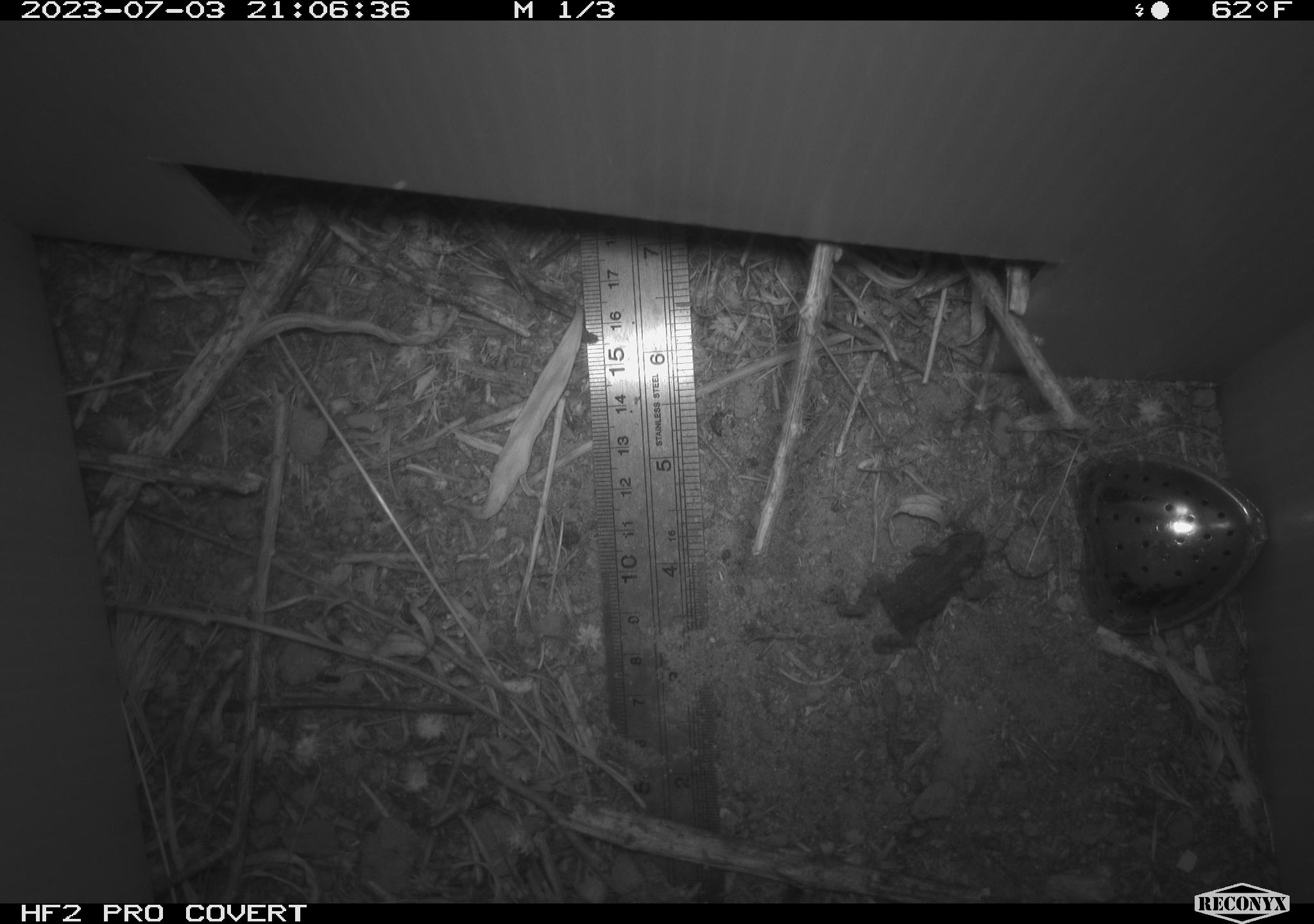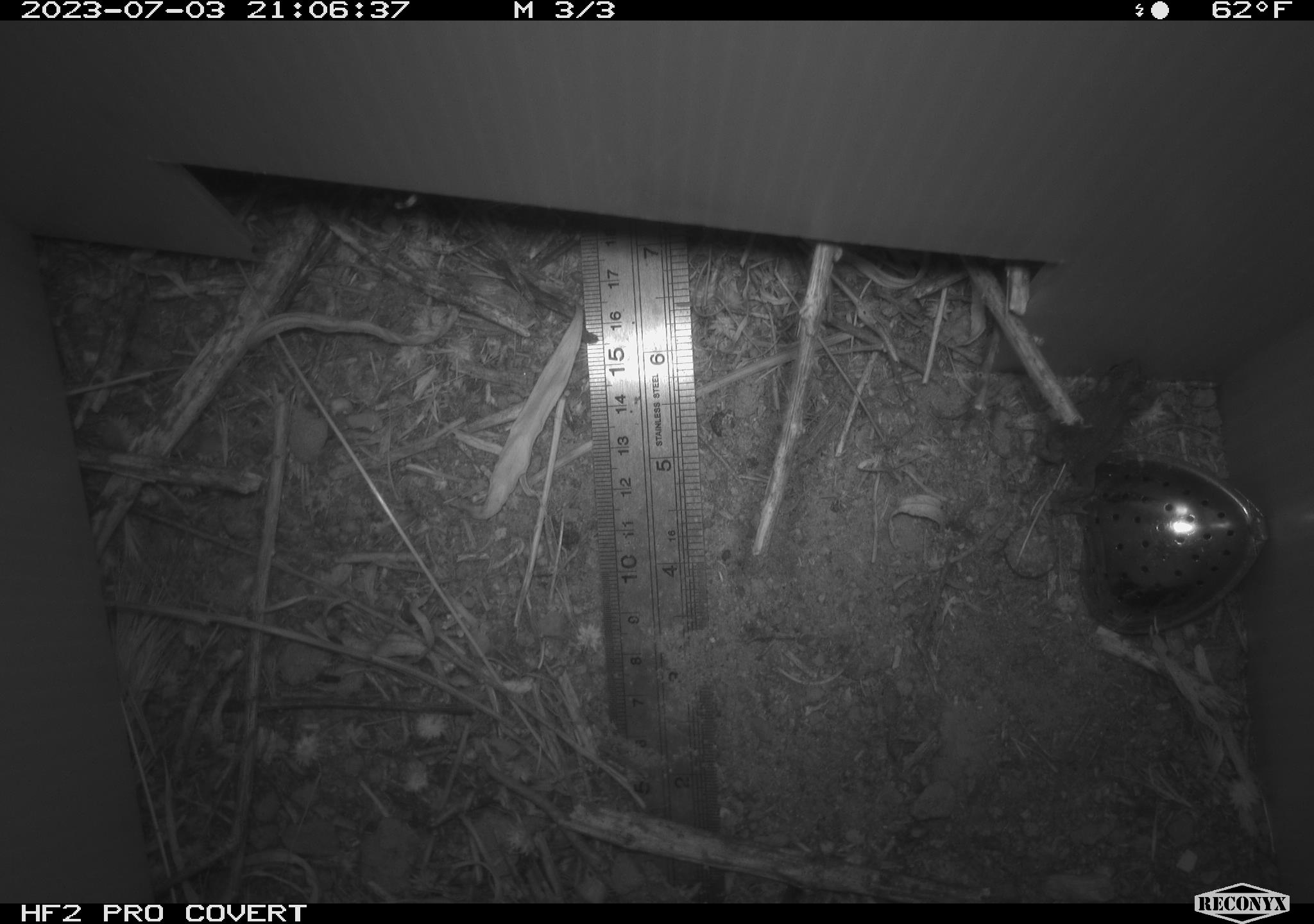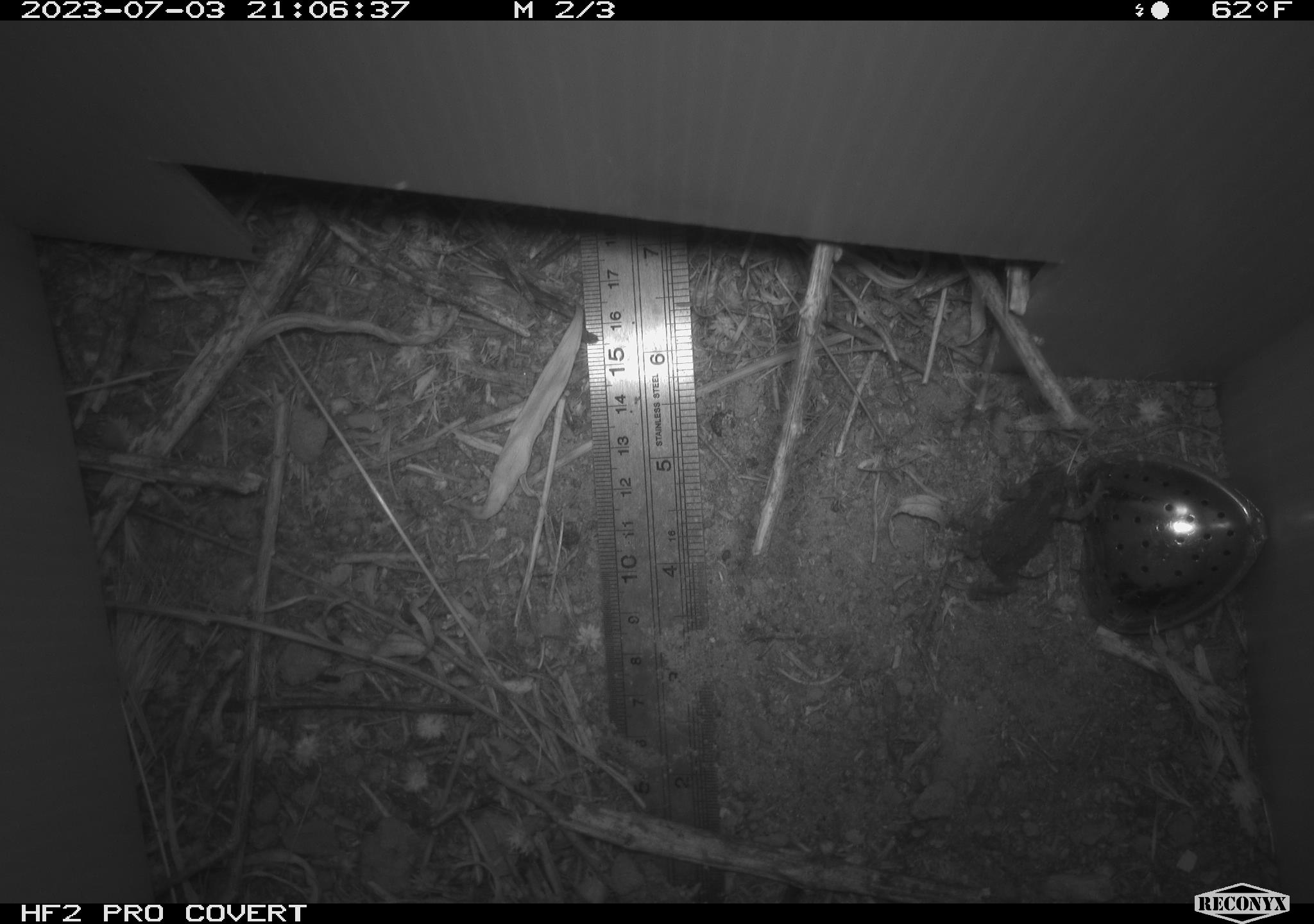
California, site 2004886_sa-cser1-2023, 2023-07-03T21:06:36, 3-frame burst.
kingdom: Animalia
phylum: Chordata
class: Amphibia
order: Anura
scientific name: Anura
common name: frogs